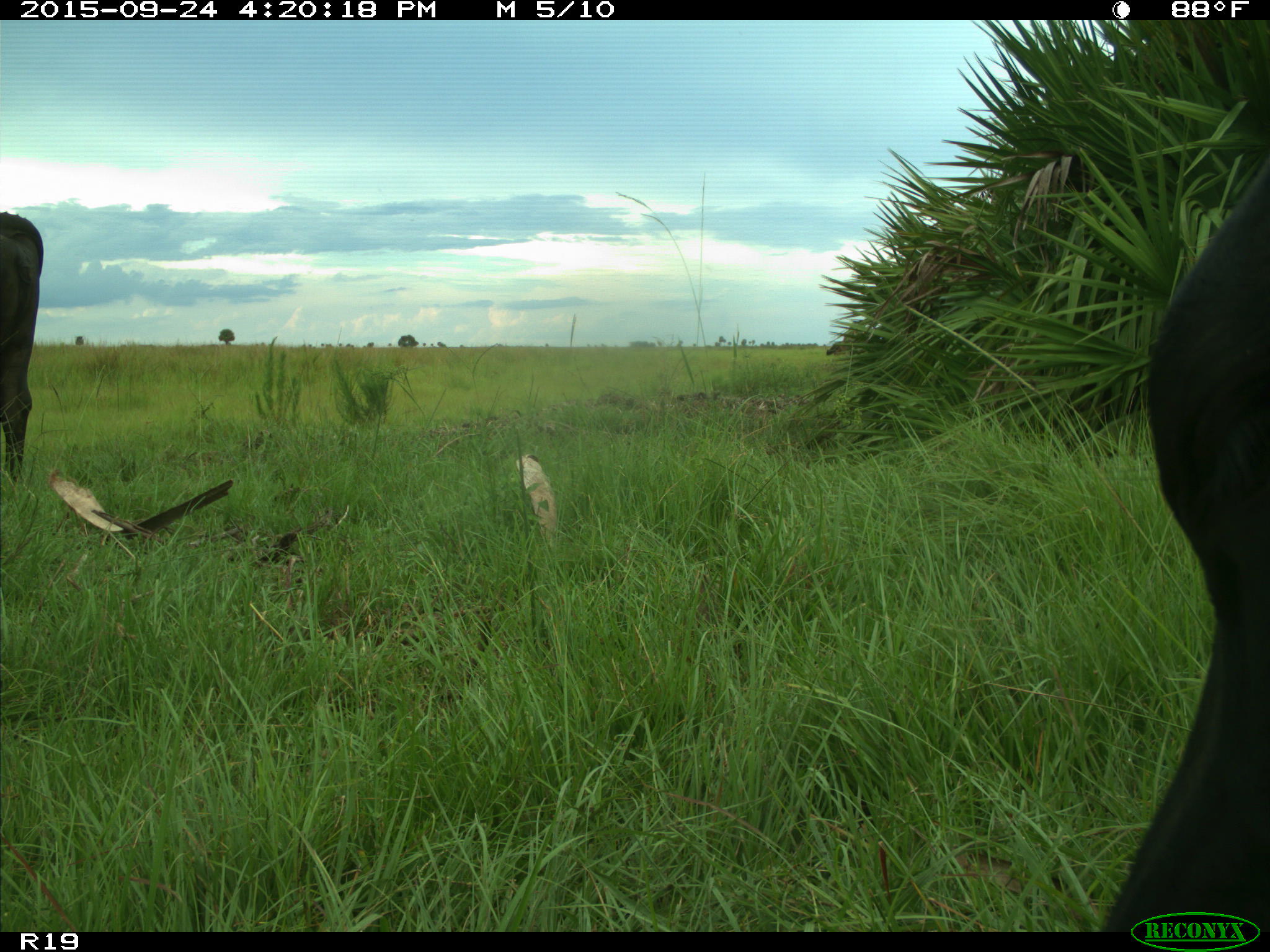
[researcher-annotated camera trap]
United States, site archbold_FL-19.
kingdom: Animalia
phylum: Chordata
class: Mammalia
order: Artiodactyla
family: Bovidae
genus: Bos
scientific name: Bos taurus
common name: domestic cow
Bos taurus (domestic cow).